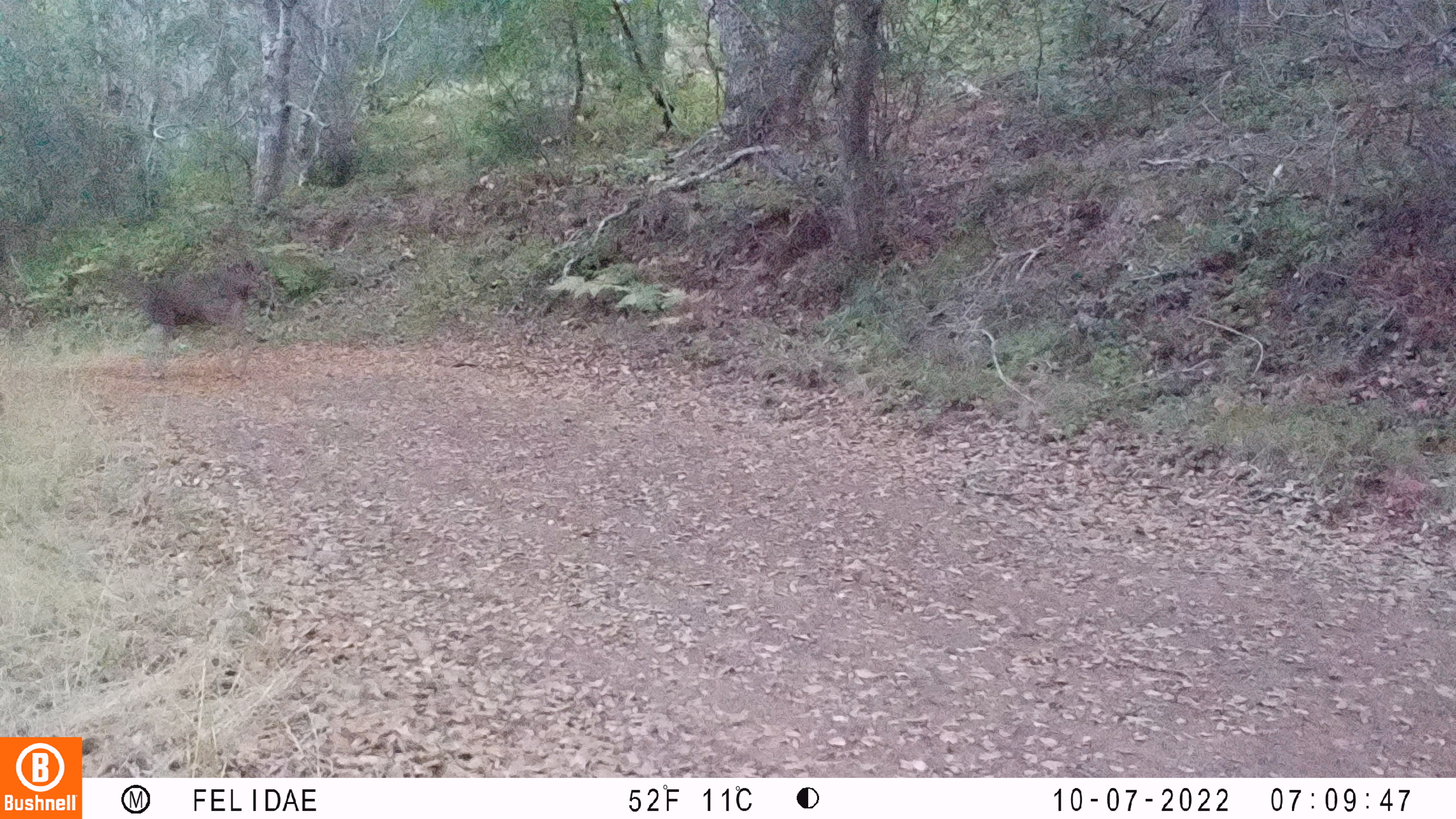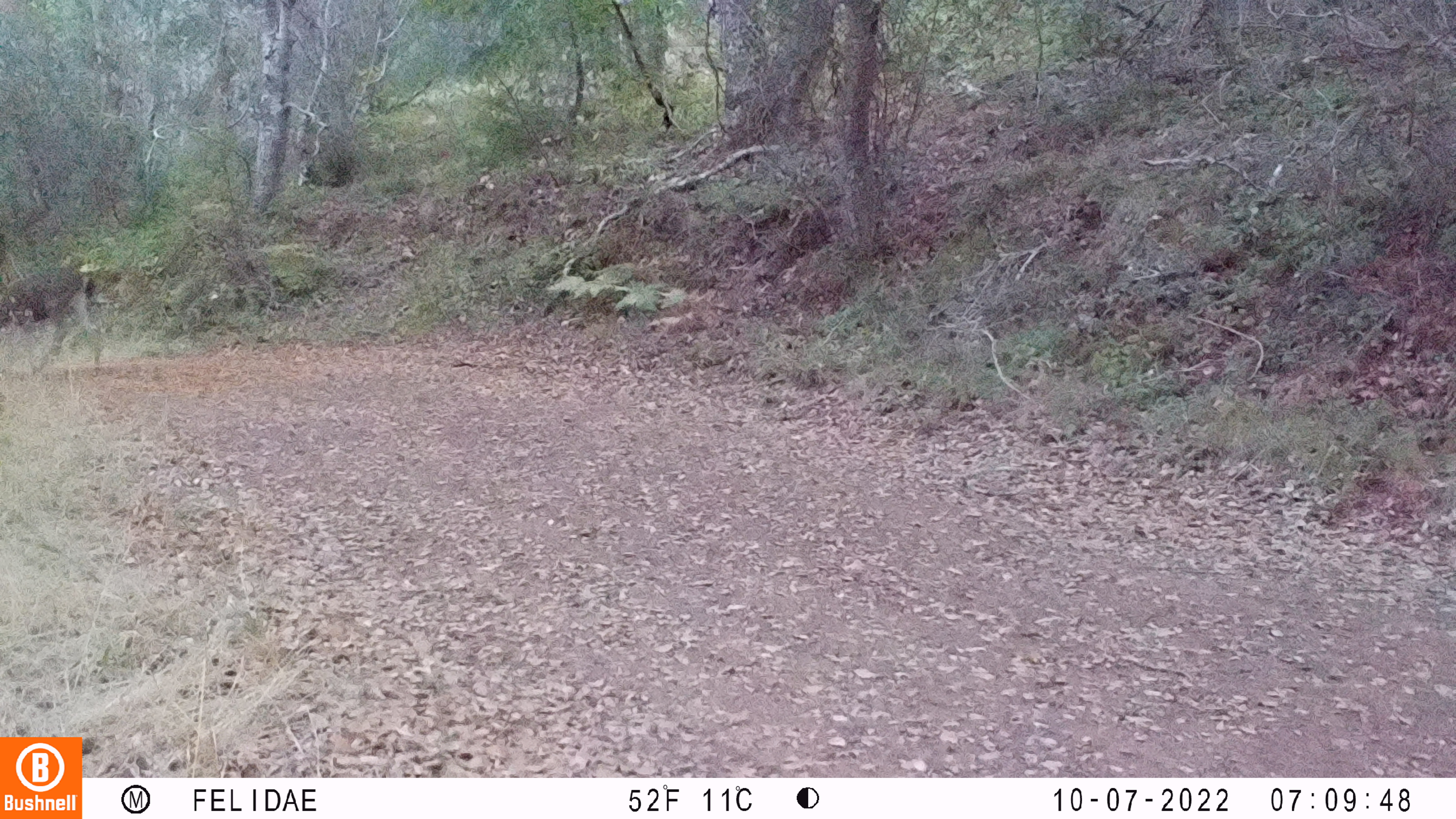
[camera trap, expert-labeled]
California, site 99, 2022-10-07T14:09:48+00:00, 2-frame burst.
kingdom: Animalia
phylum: Chordata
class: Mammalia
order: Artiodactyla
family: Cervidae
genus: Odocoileus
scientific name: Odocoileus hemionus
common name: mule deer